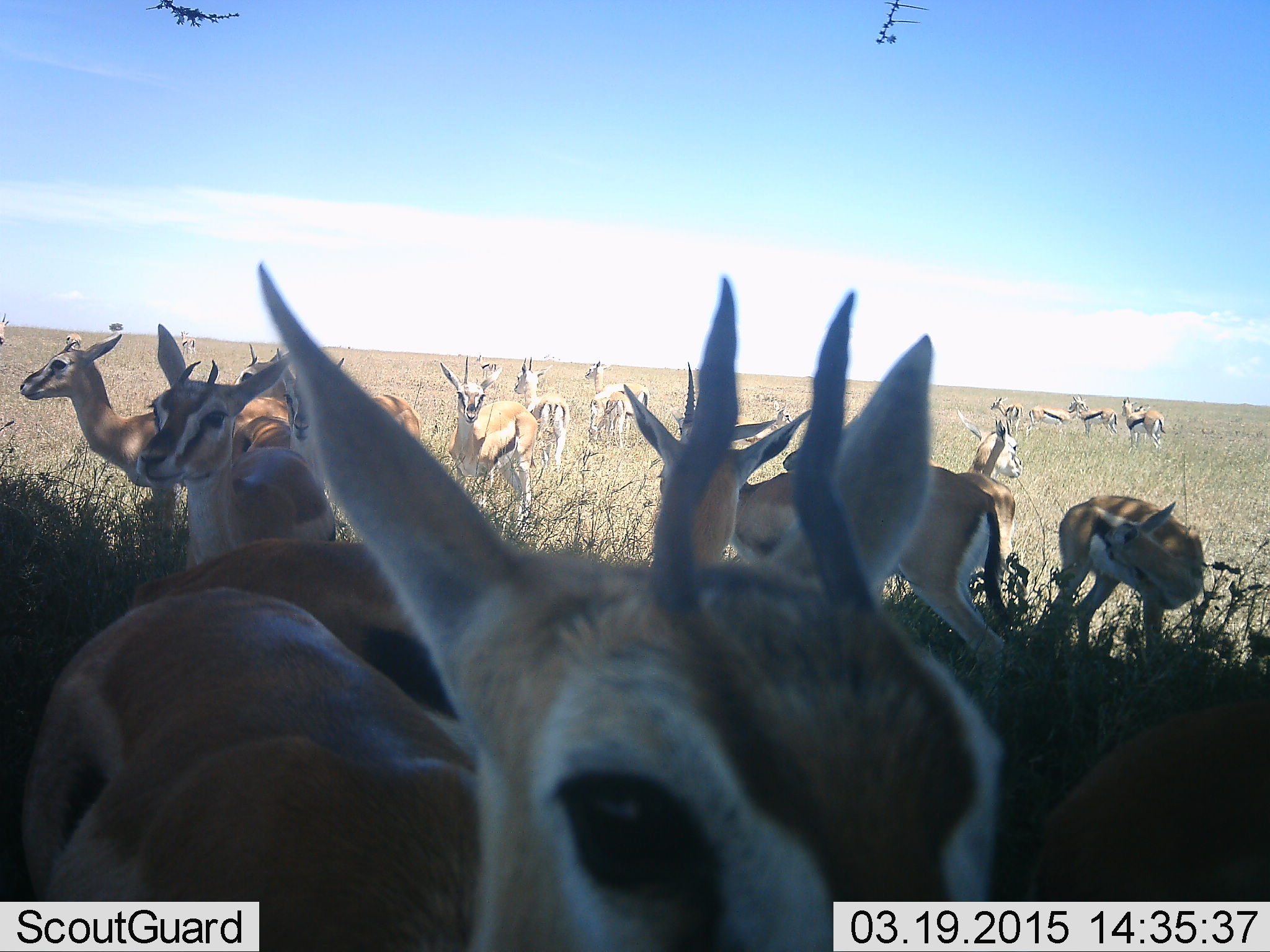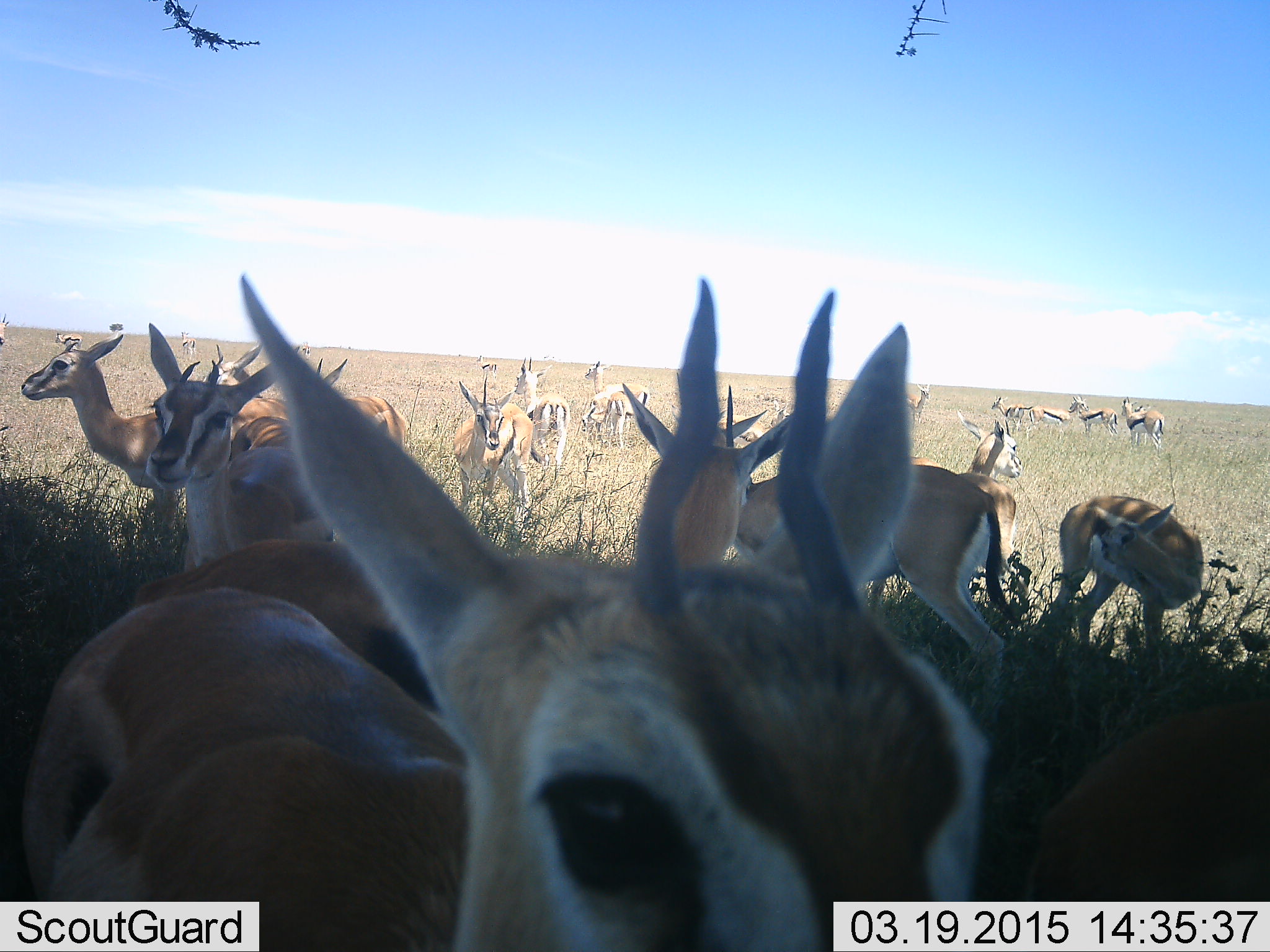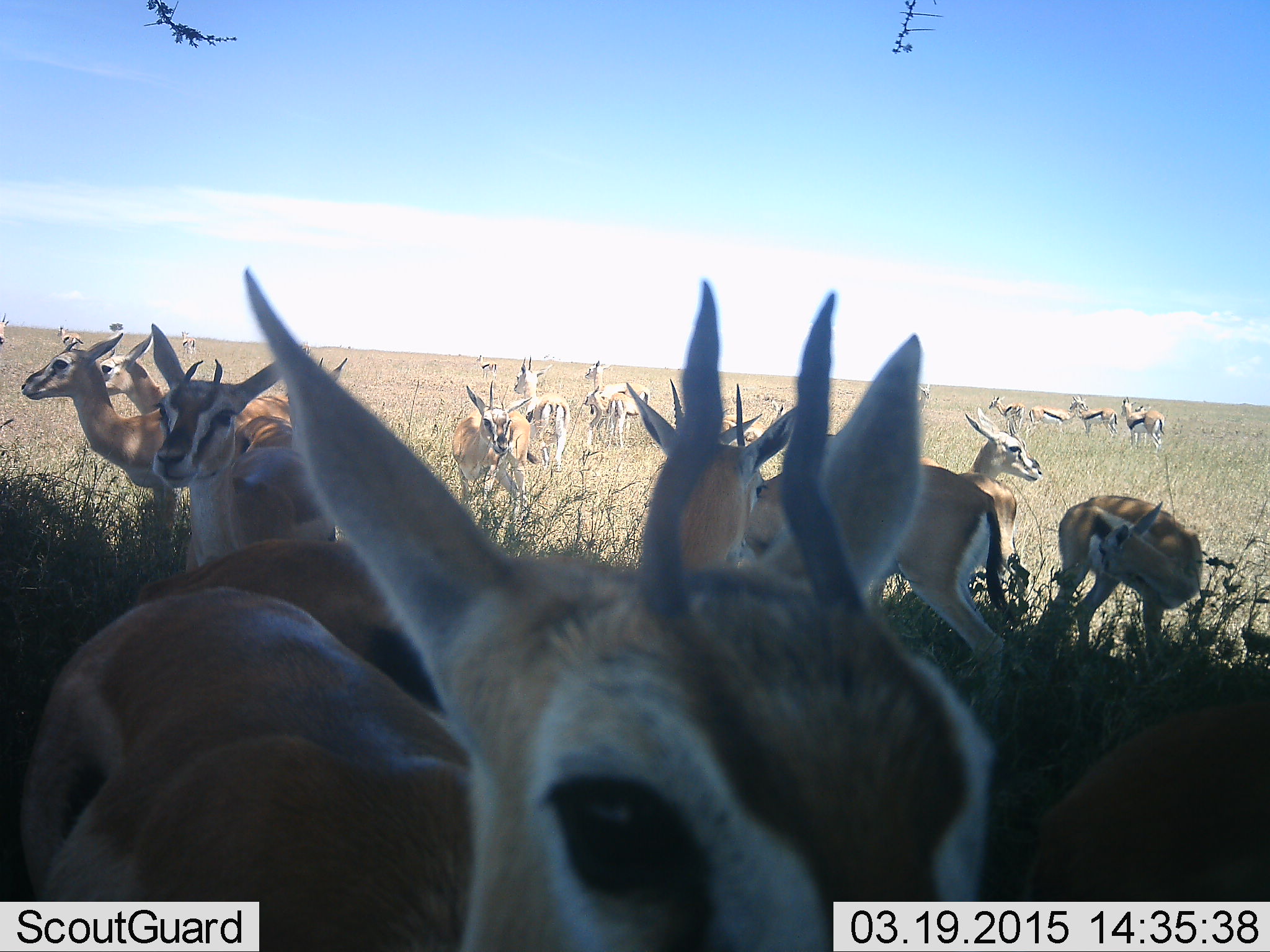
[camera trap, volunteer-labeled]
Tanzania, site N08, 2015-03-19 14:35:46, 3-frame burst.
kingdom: Animalia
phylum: Chordata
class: Mammalia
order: Artiodactyla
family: Bovidae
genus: Eudorcas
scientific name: Eudorcas thomsonii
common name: thomson's gazelle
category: gazellethomsons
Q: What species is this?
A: Gazellethomsons (thomson's gazelle) (Eudorcas thomsonii).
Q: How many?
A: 11-50.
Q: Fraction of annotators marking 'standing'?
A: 90%.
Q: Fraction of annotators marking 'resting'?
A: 30%.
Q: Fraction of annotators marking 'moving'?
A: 20%.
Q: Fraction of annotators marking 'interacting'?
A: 0%.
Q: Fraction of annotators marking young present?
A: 0%.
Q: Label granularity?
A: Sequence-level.